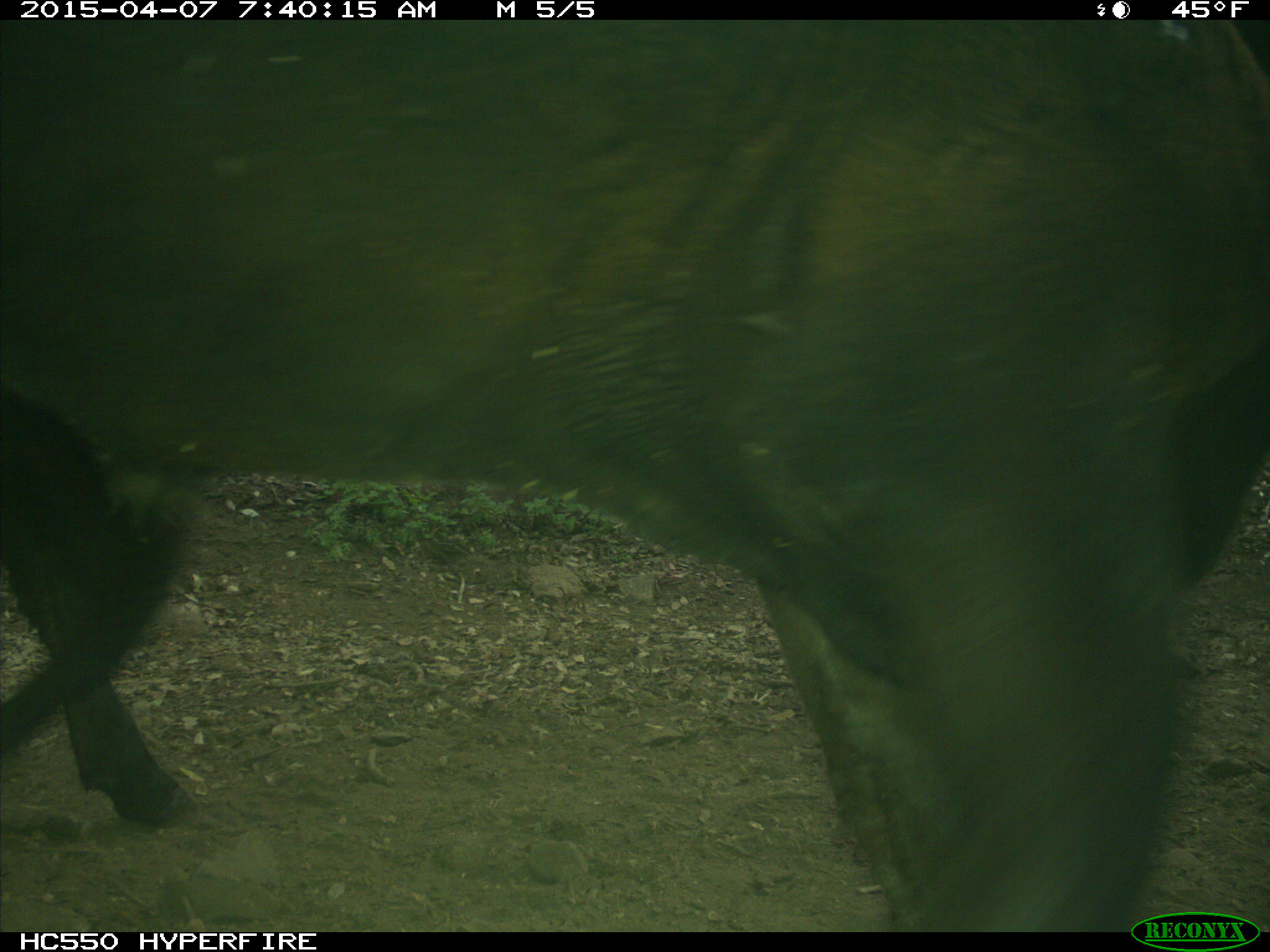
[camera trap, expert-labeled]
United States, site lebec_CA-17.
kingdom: Animalia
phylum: Chordata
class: Mammalia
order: Artiodactyla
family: Bovidae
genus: Bos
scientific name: Bos taurus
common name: domestic cow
Bos taurus (domestic cow).